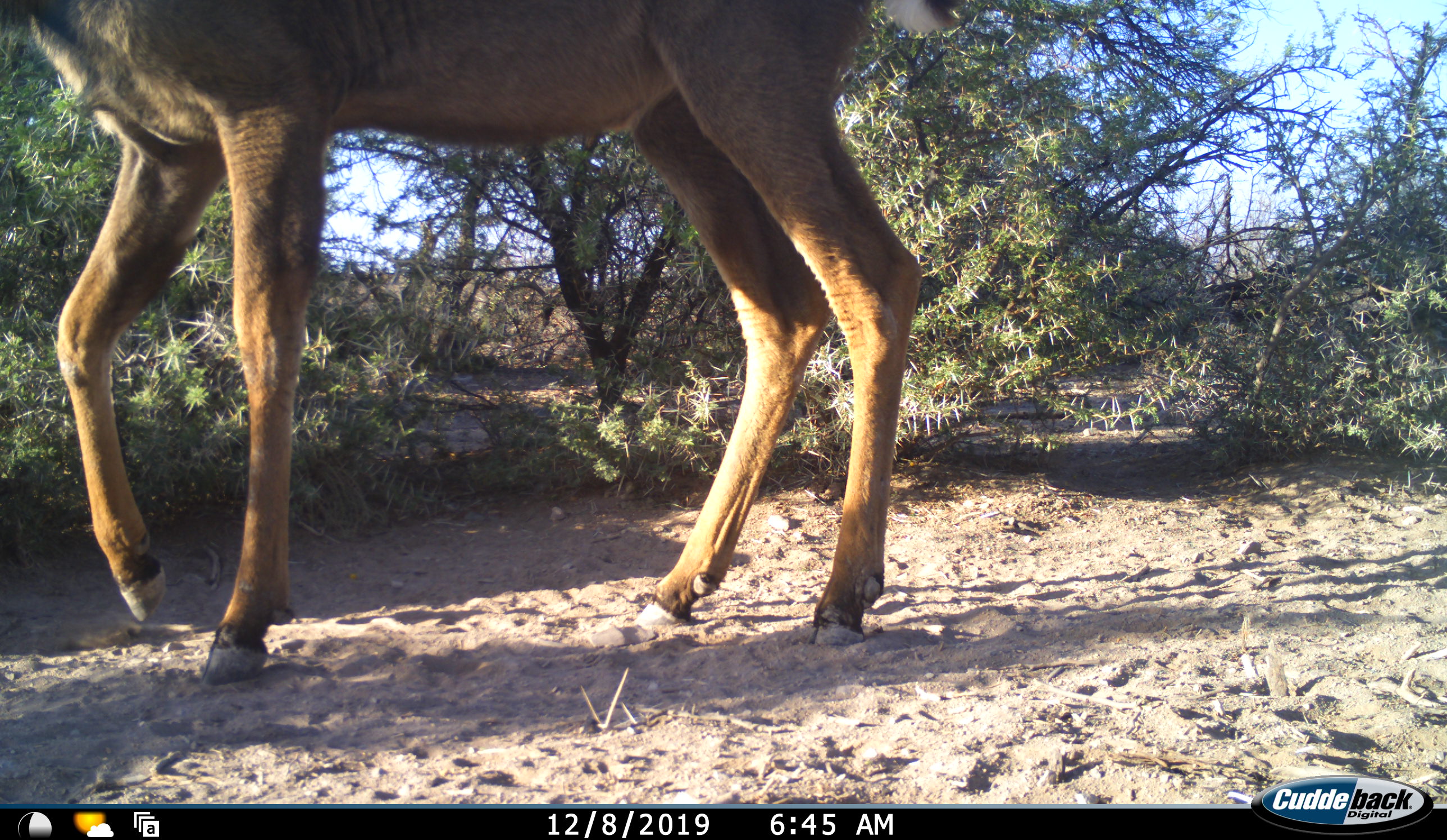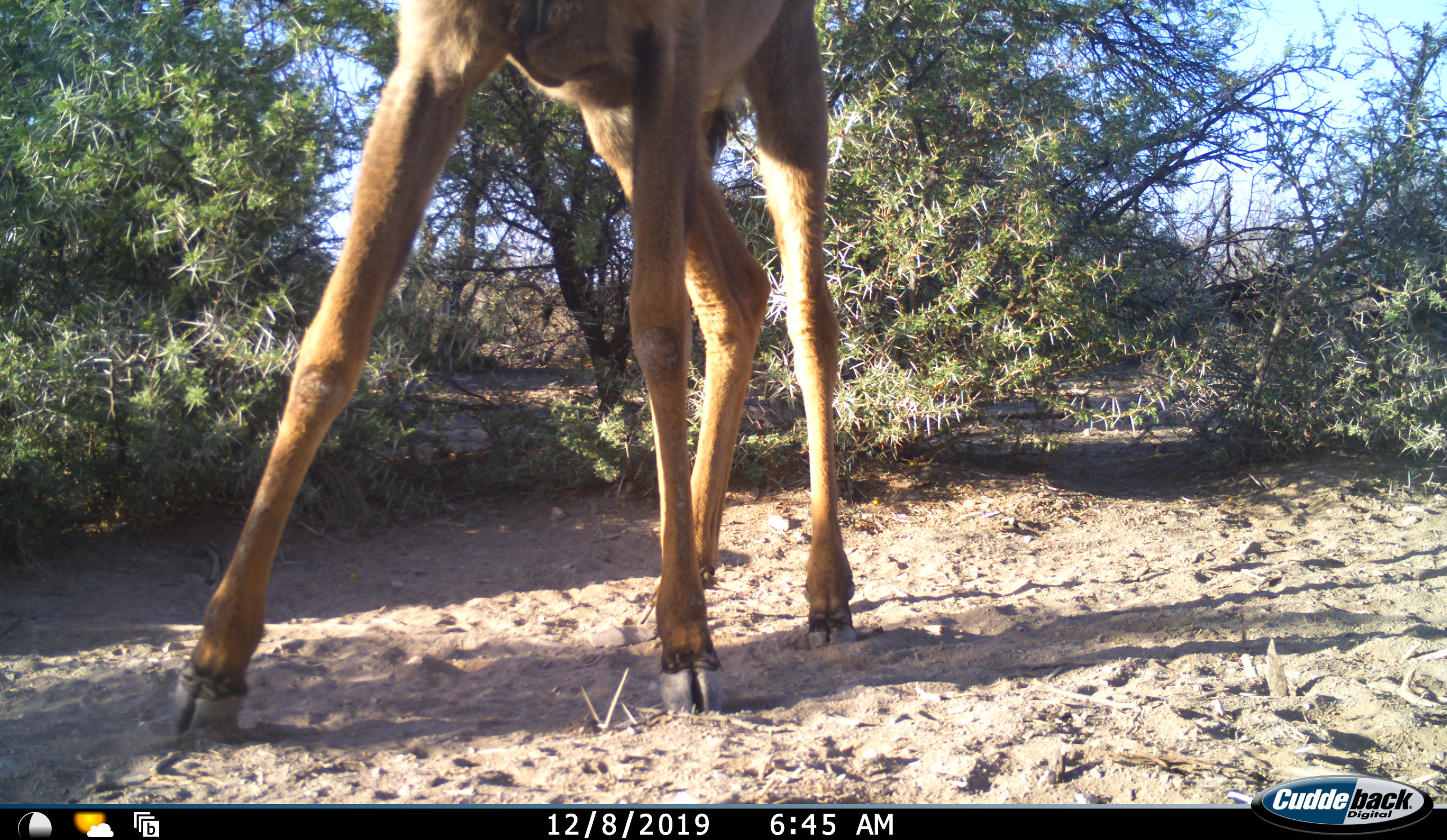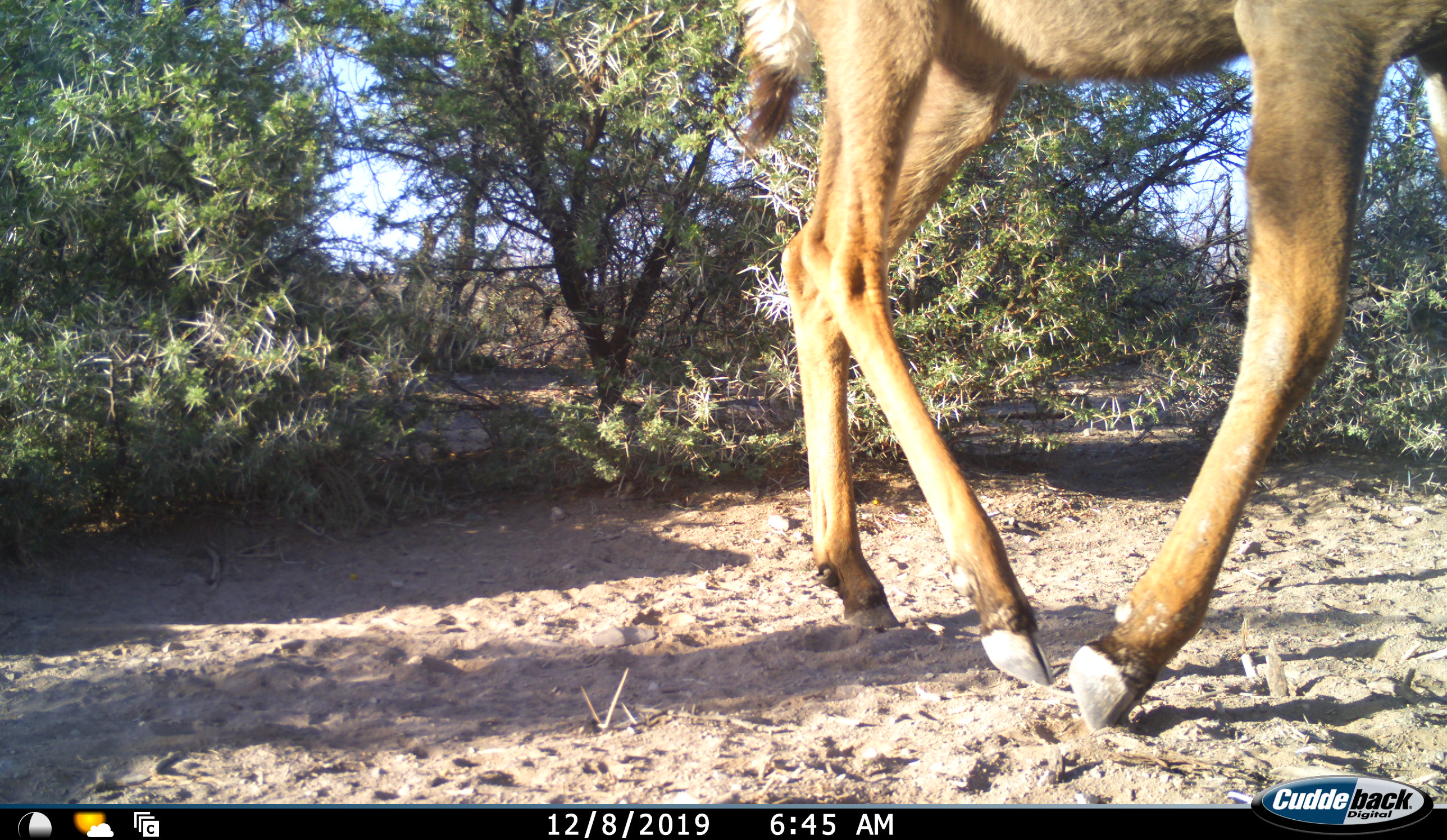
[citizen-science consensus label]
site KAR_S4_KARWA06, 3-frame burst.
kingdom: Animalia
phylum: Chordata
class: Mammalia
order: Artiodactyla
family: Bovidae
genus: Tragelaphus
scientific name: Tragelaphus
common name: kudu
Kudu (Tragelaphus), count 1. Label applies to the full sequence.